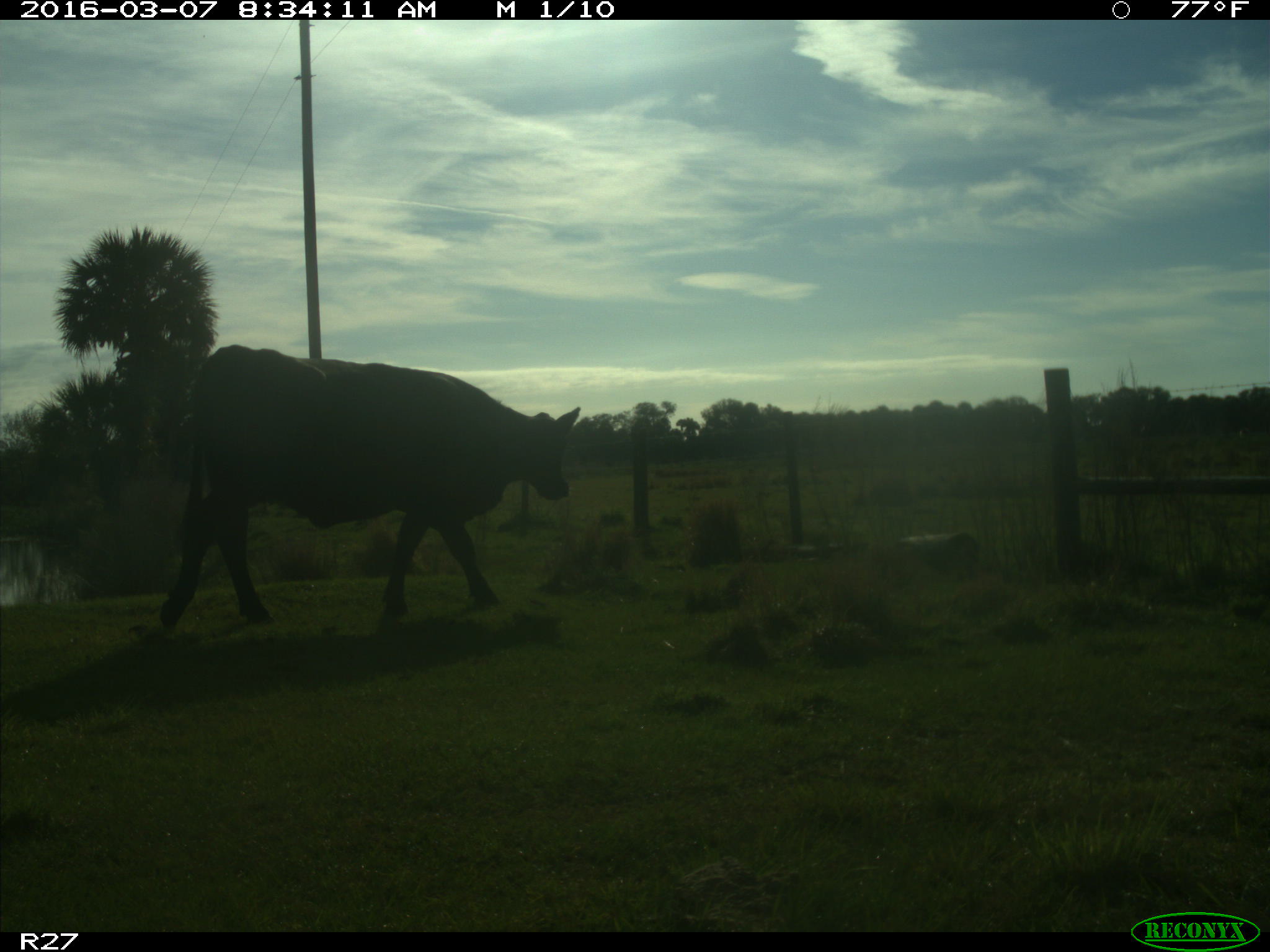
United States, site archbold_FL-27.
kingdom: Animalia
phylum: Chordata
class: Mammalia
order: Artiodactyla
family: Bovidae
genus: Bos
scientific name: Bos taurus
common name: domestic cow